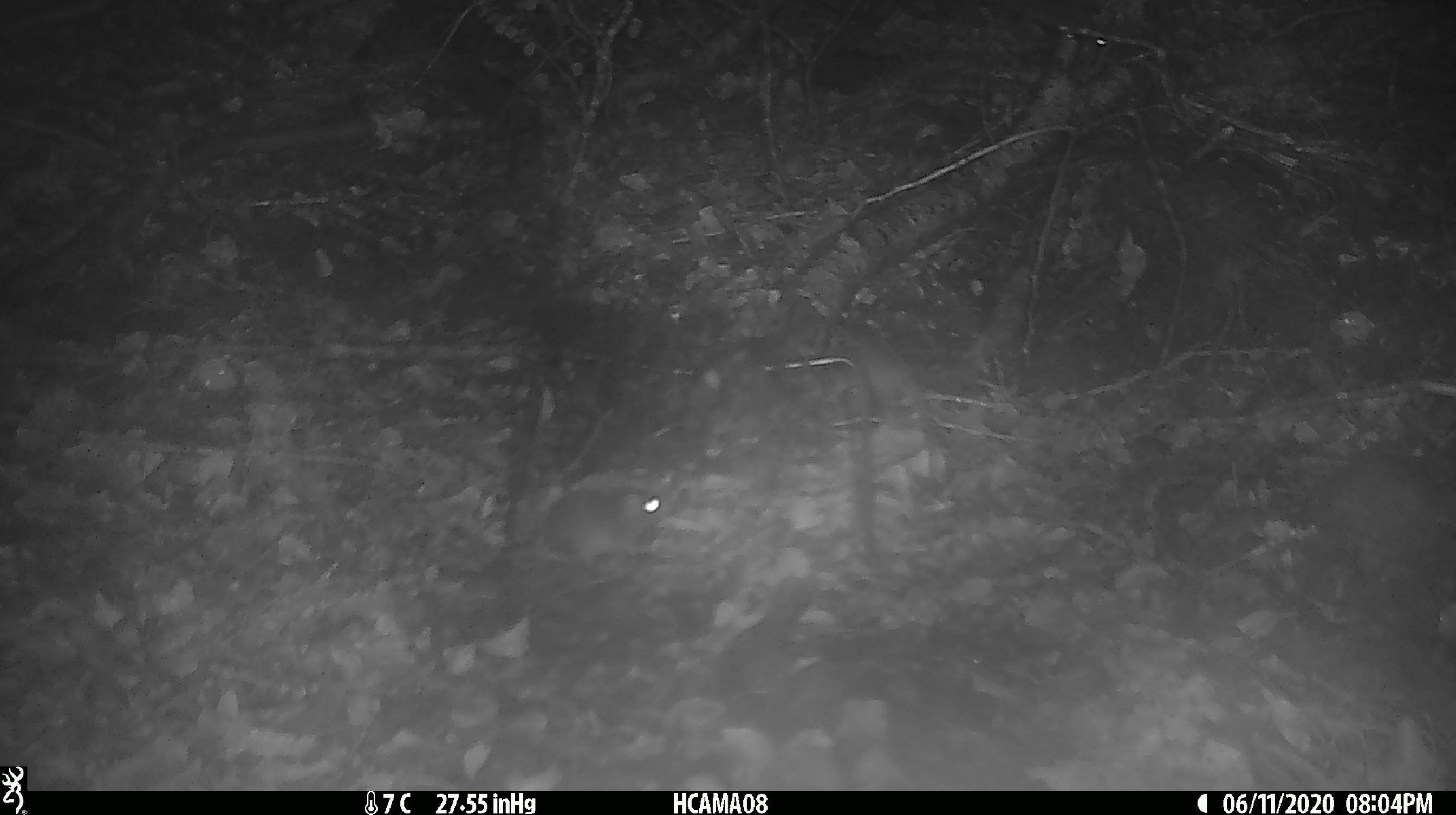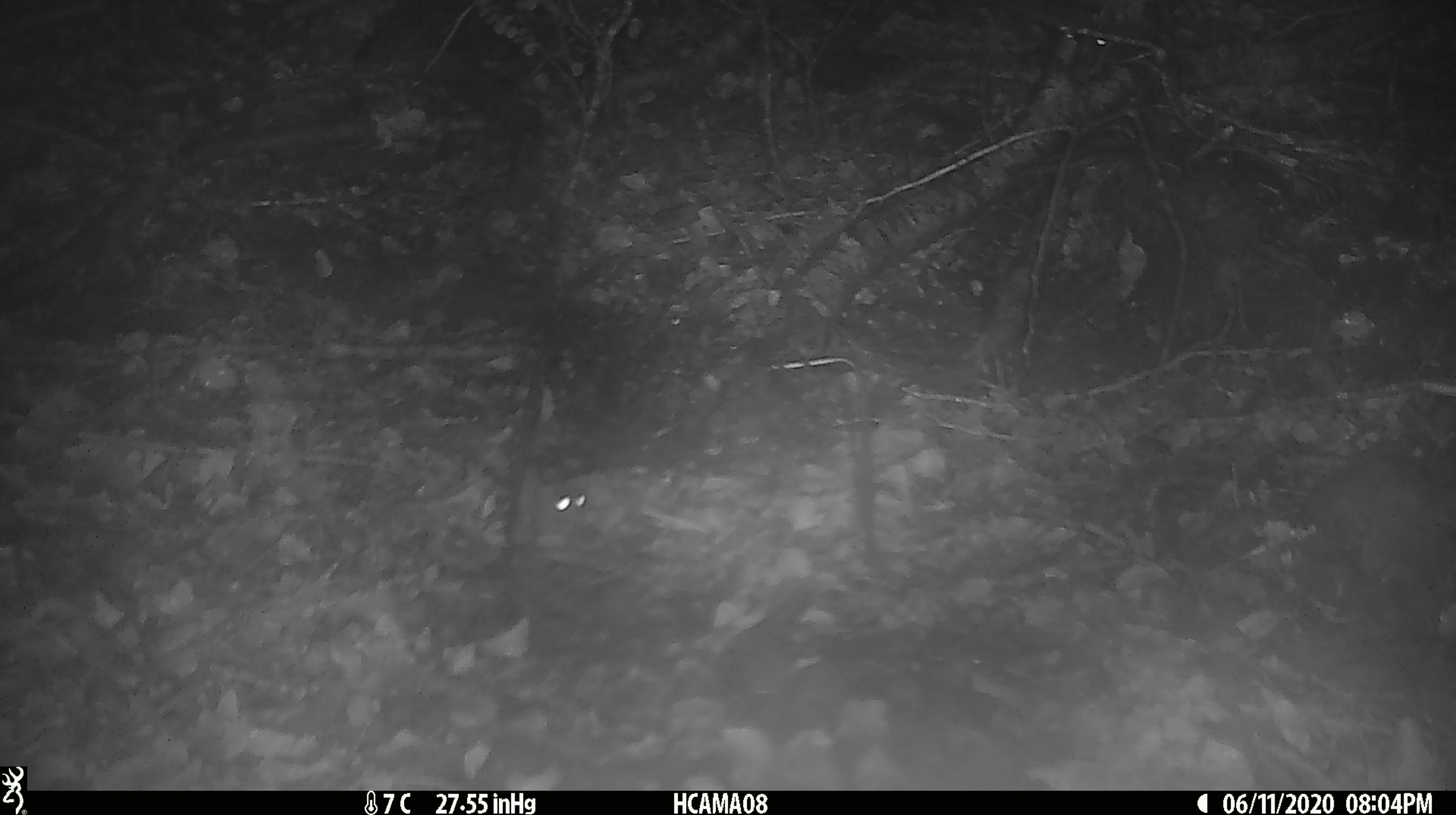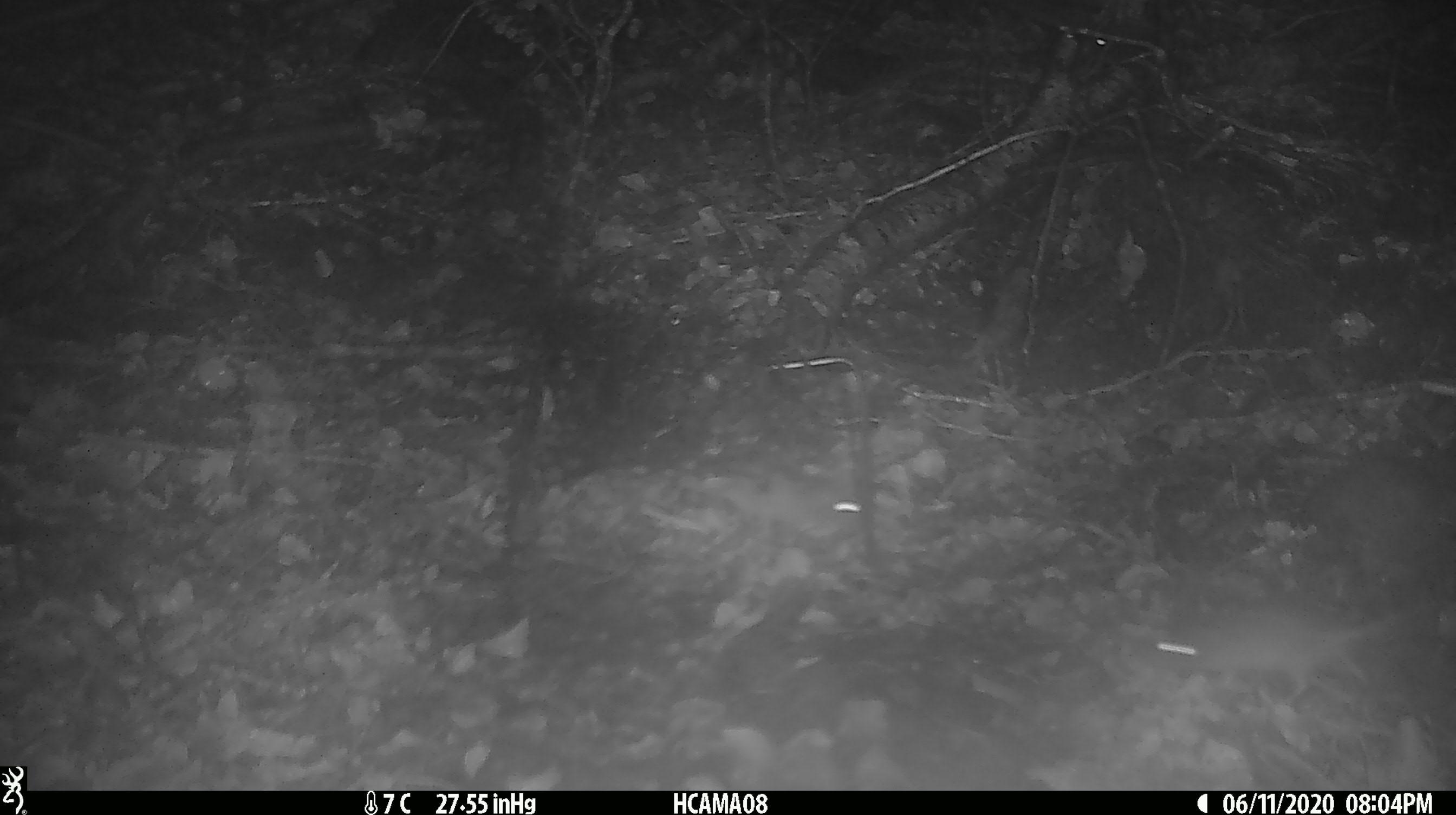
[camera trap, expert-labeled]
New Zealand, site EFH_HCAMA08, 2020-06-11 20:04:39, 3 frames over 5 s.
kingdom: Animalia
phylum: Chordata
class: Mammalia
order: Rodentia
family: Muridae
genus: Mus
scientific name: Mus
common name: mouse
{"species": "mouse (Mus)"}